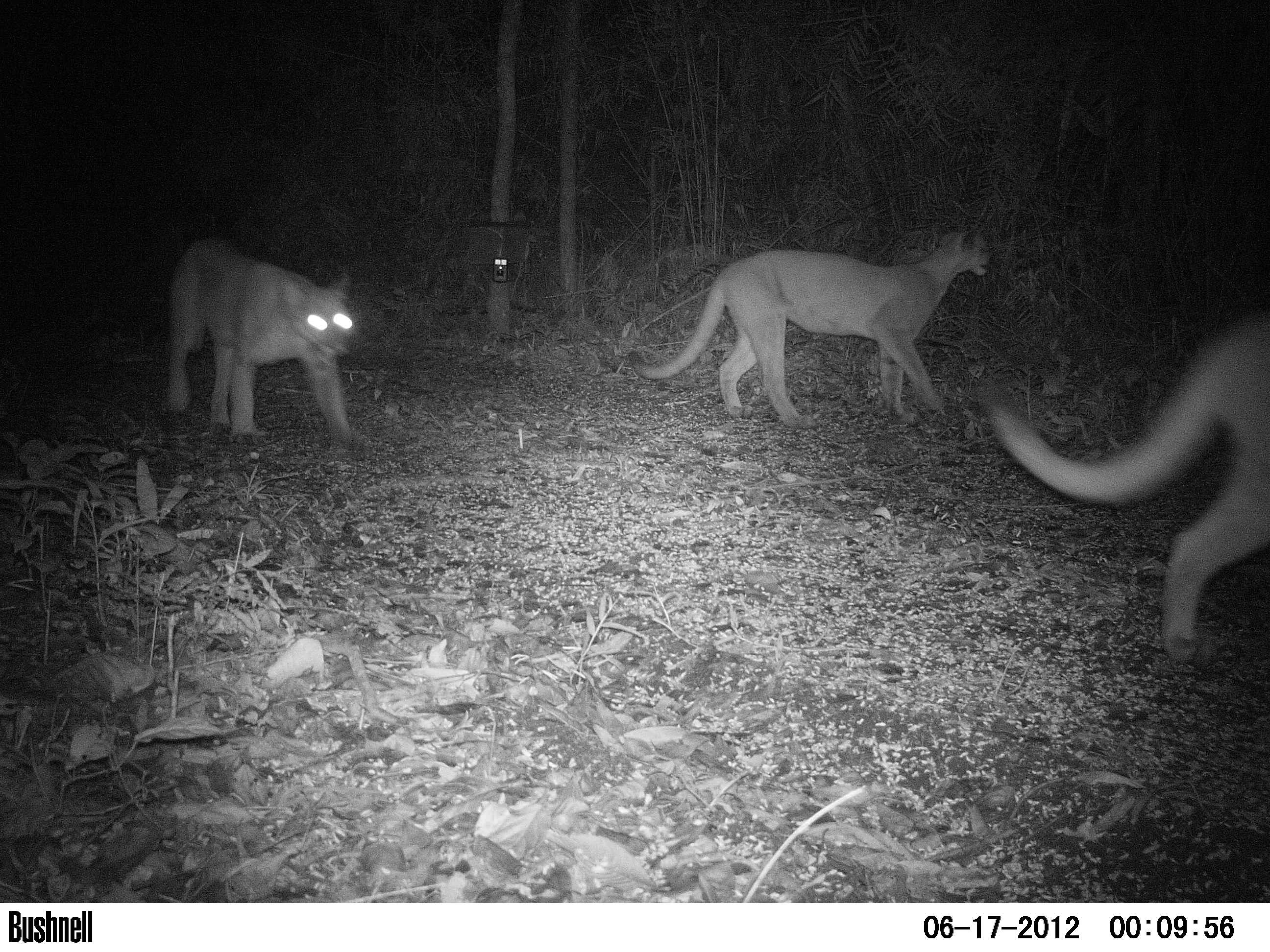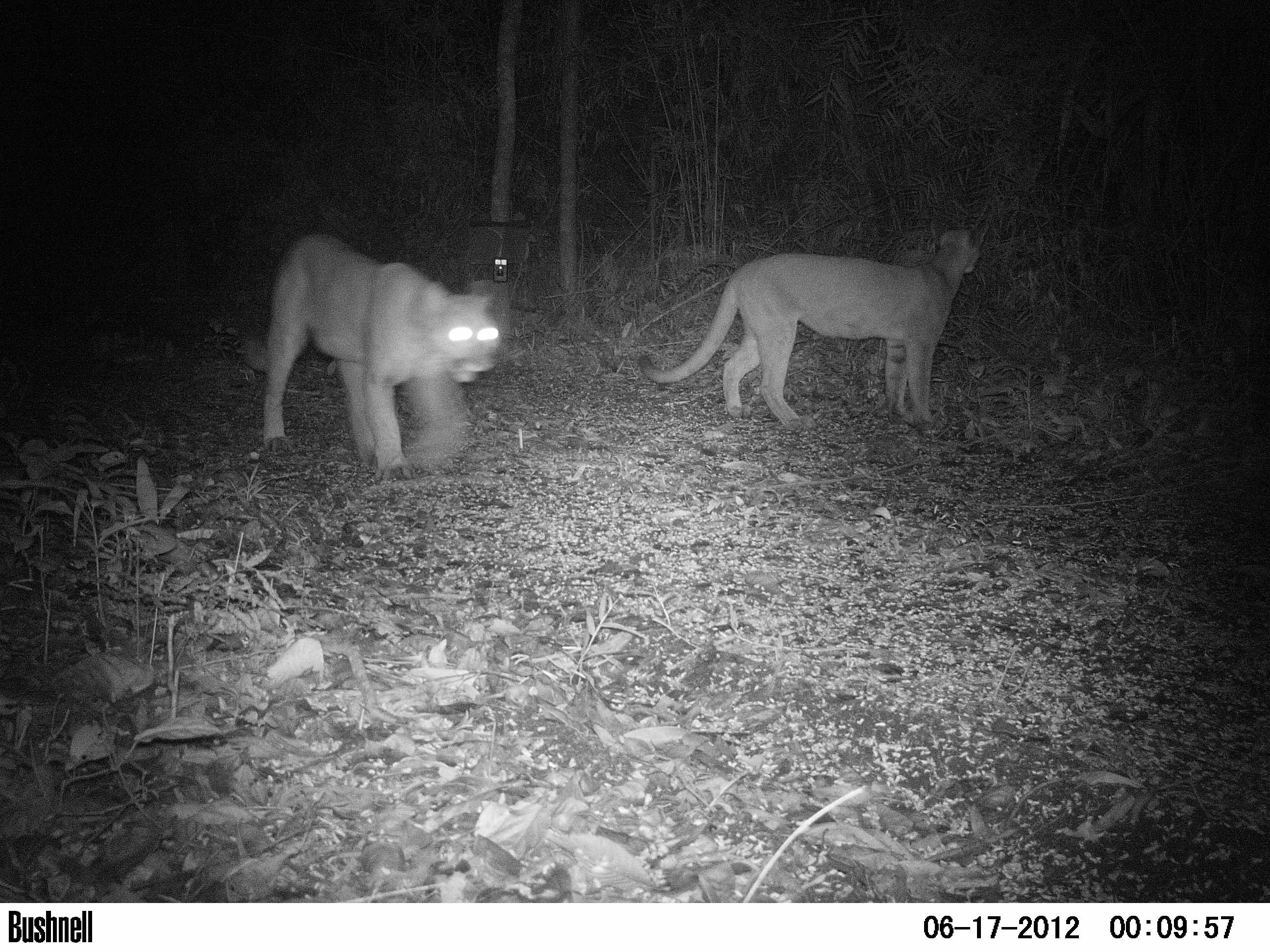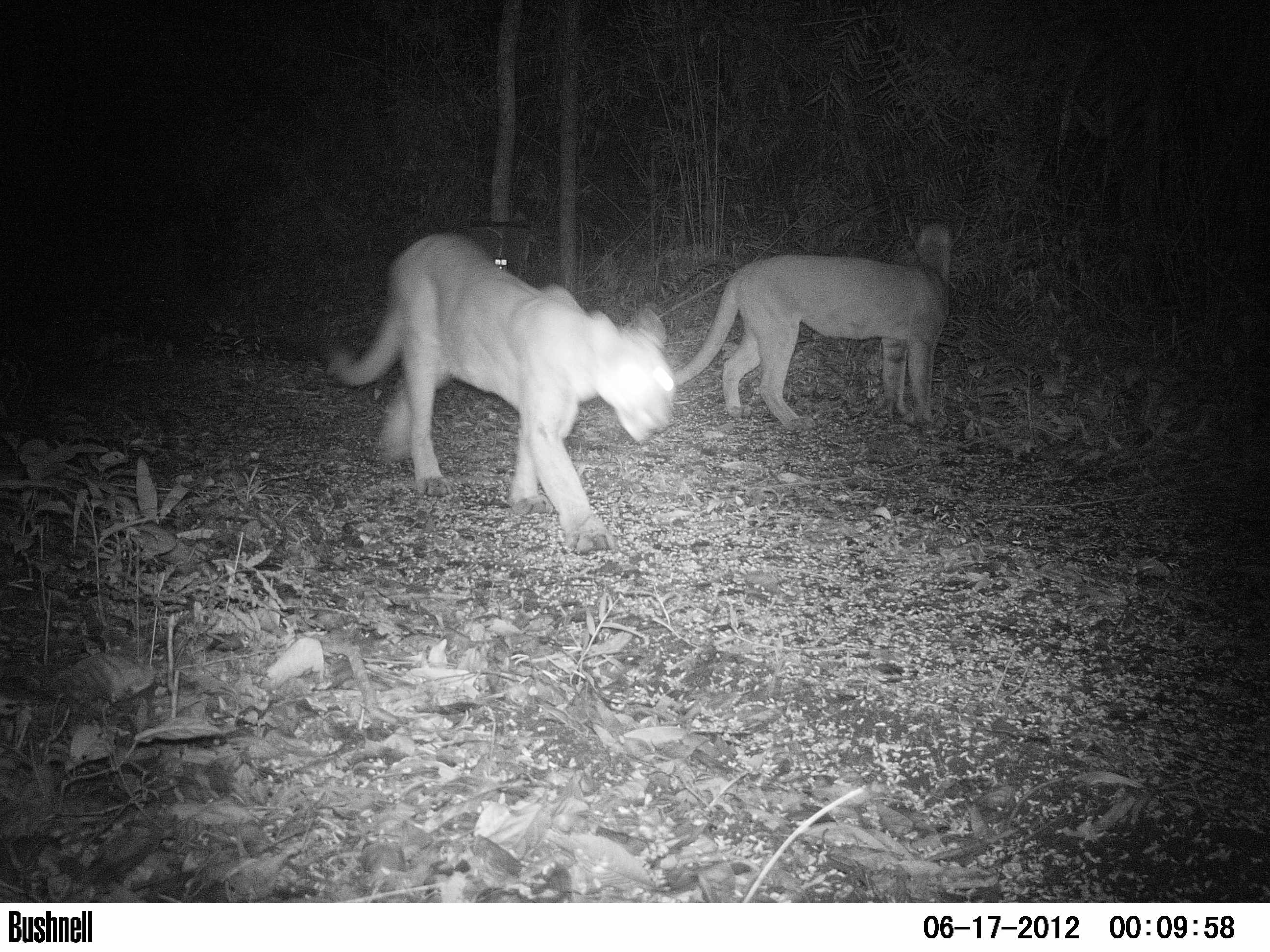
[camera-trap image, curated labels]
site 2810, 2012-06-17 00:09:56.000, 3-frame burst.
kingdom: Animalia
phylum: Chordata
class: Aves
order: Galliformes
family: Phasianidae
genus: Meleagris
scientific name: Meleagris ocellata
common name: ocellated turkey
Meleagris ocellata (ocellated turkey), count 3, age adult, sex female.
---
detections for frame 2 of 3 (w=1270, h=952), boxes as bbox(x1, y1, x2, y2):
meleagris ocellata: bbox(636, 215, 979, 433); bbox(240, 232, 504, 484)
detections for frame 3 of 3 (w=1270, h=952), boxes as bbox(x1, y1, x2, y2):
meleagris ocellata: bbox(322, 229, 674, 551); bbox(673, 208, 965, 430)